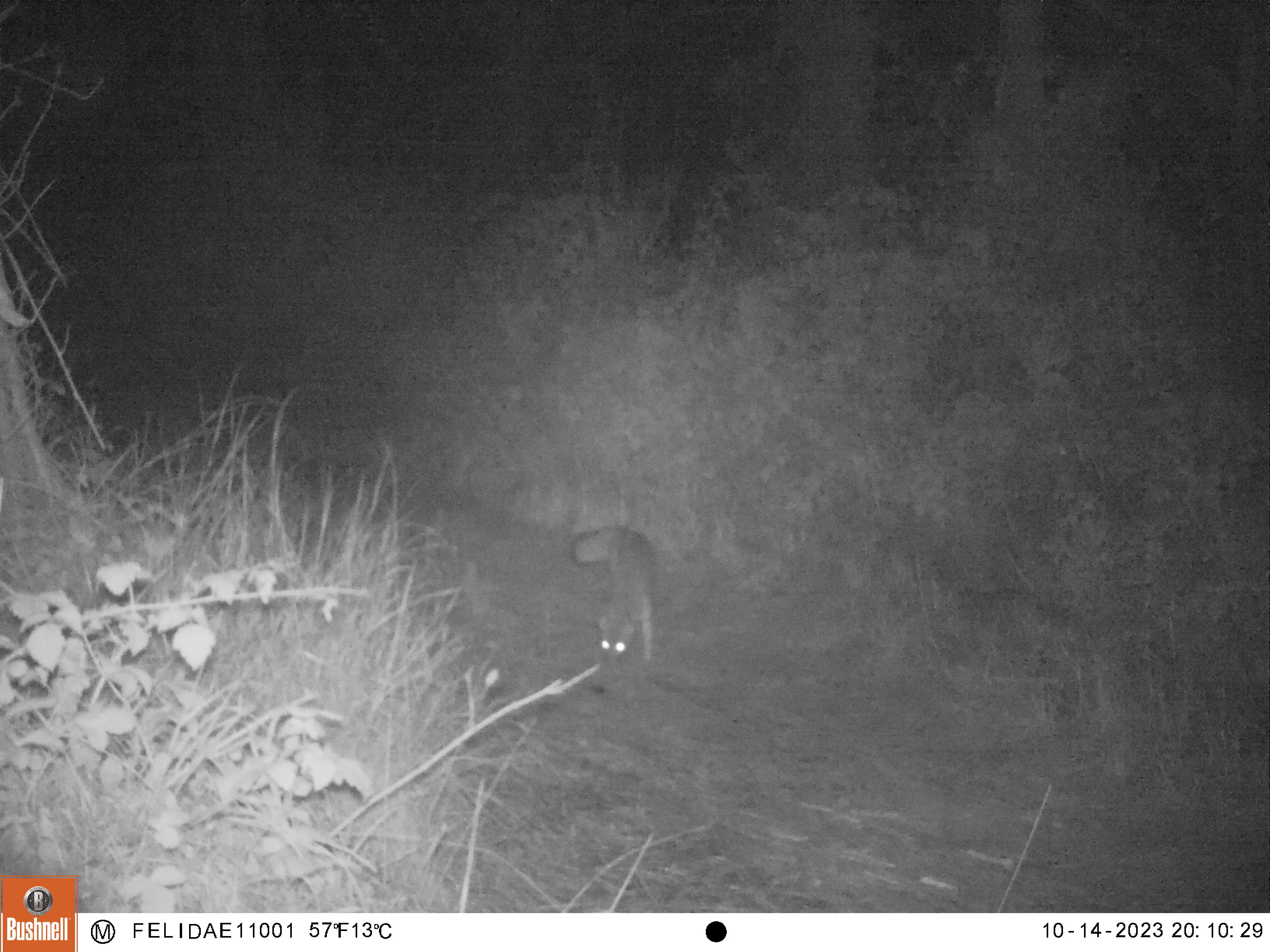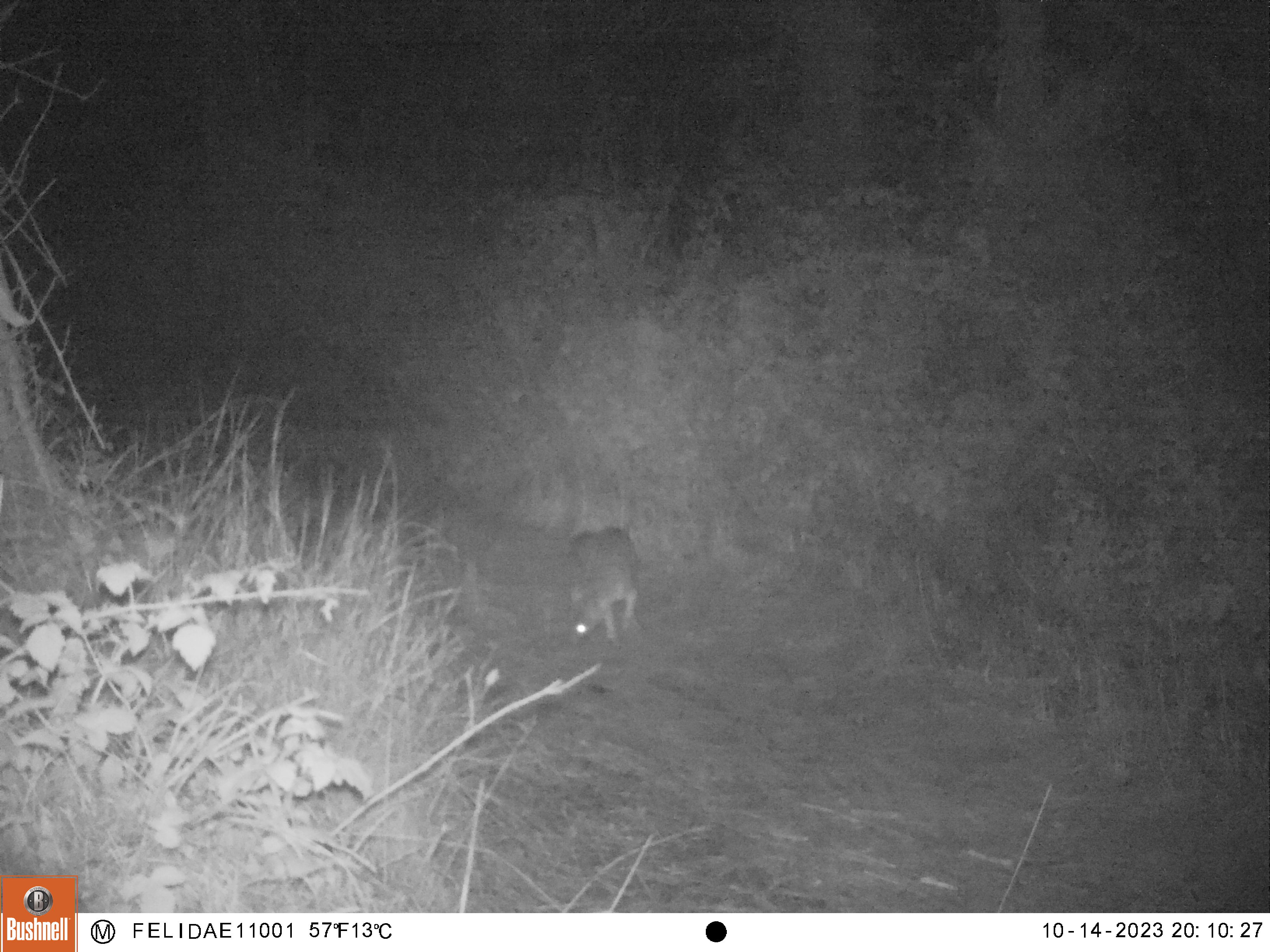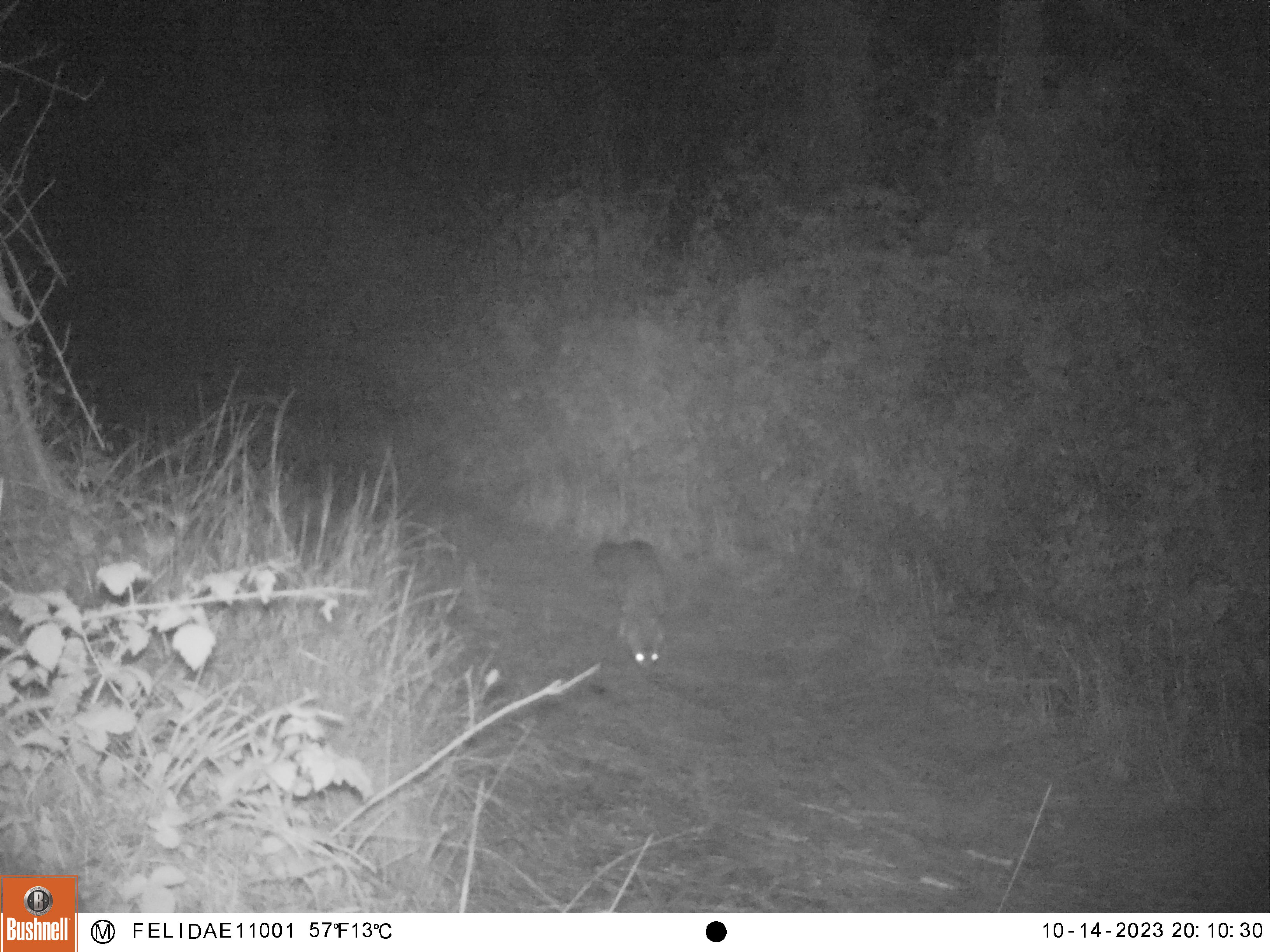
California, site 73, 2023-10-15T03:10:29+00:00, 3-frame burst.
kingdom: Animalia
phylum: Chordata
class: Mammalia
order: Carnivora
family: Canidae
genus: Urocyon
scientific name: Urocyon cinereoargenteus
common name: gray fox